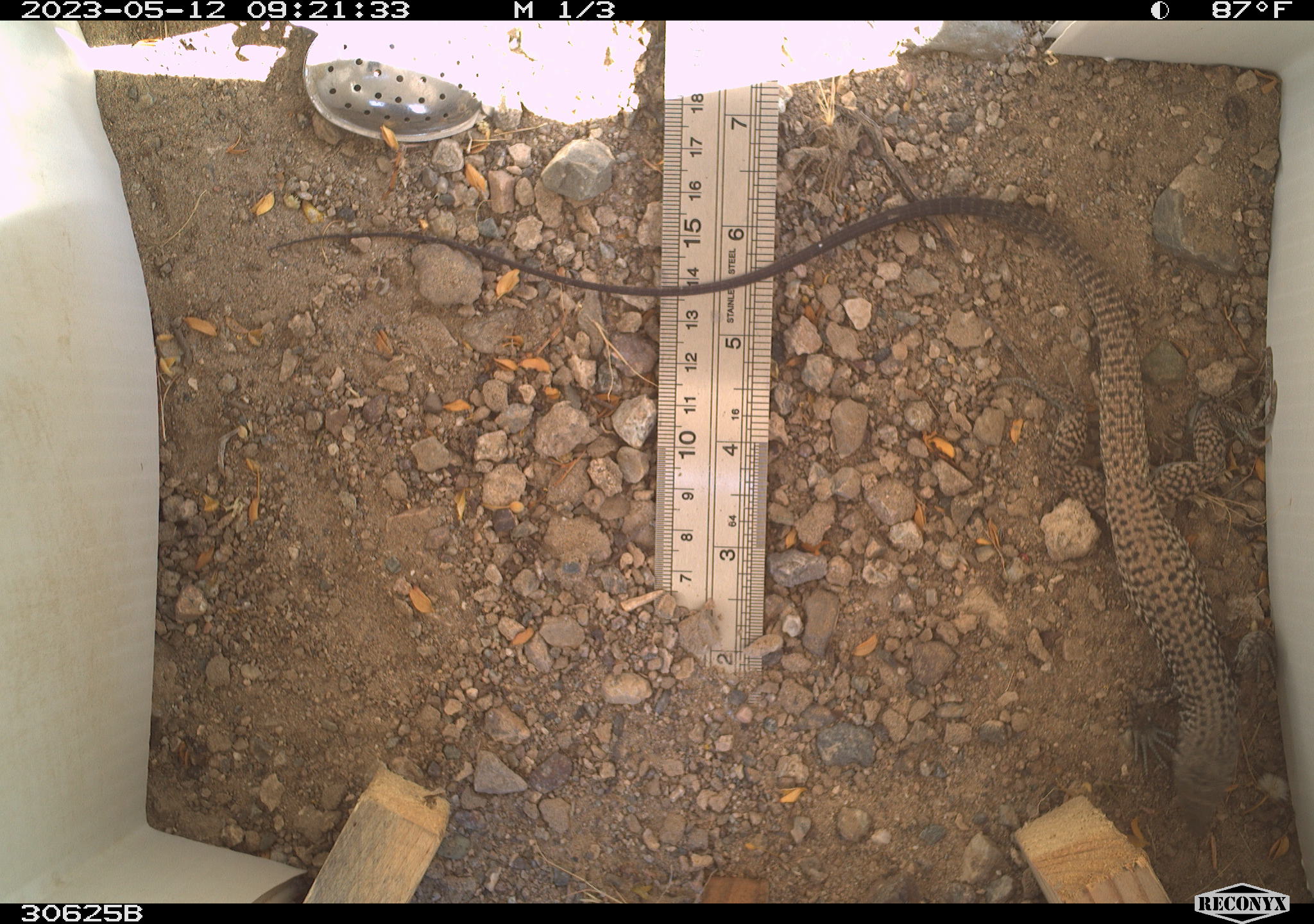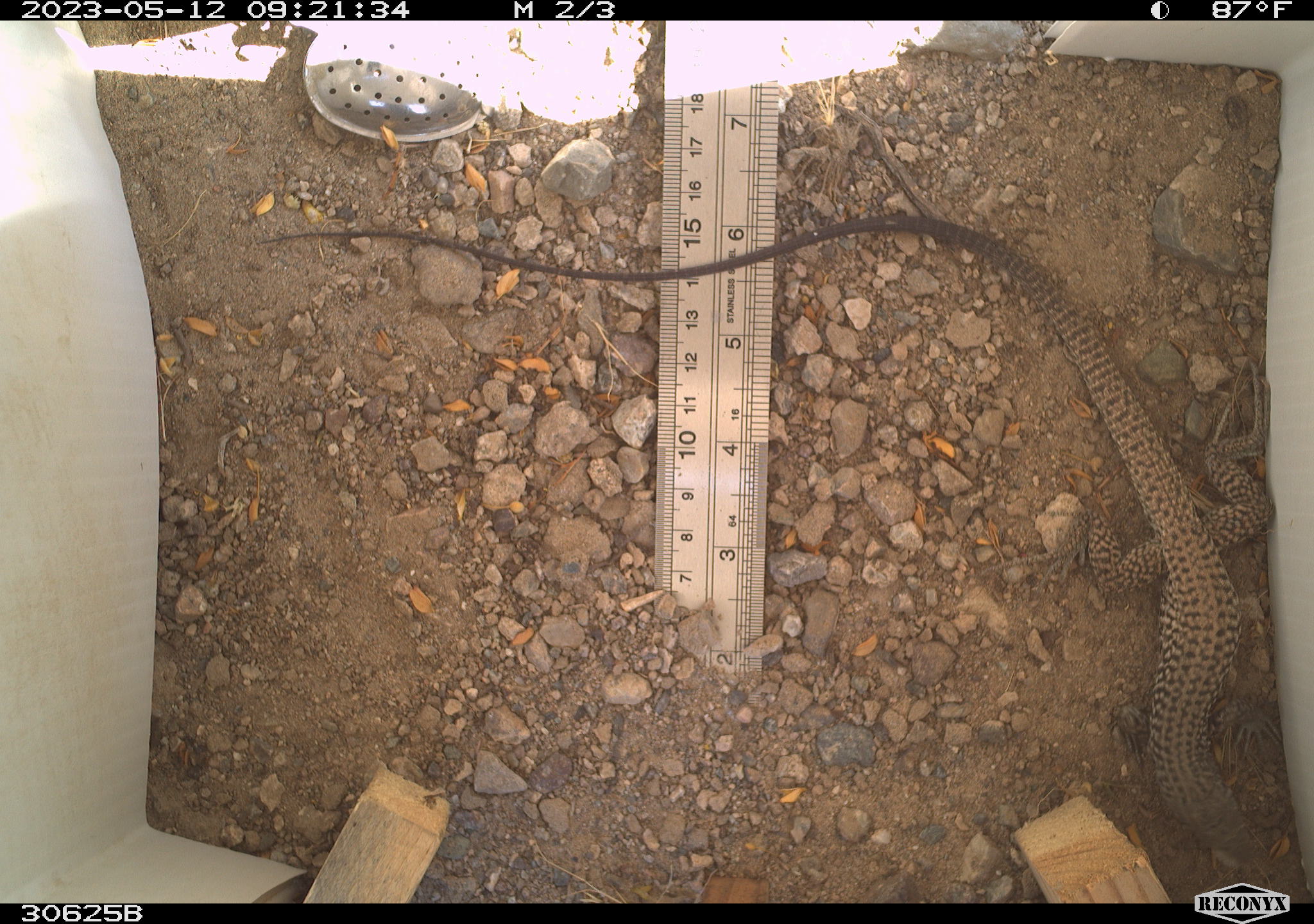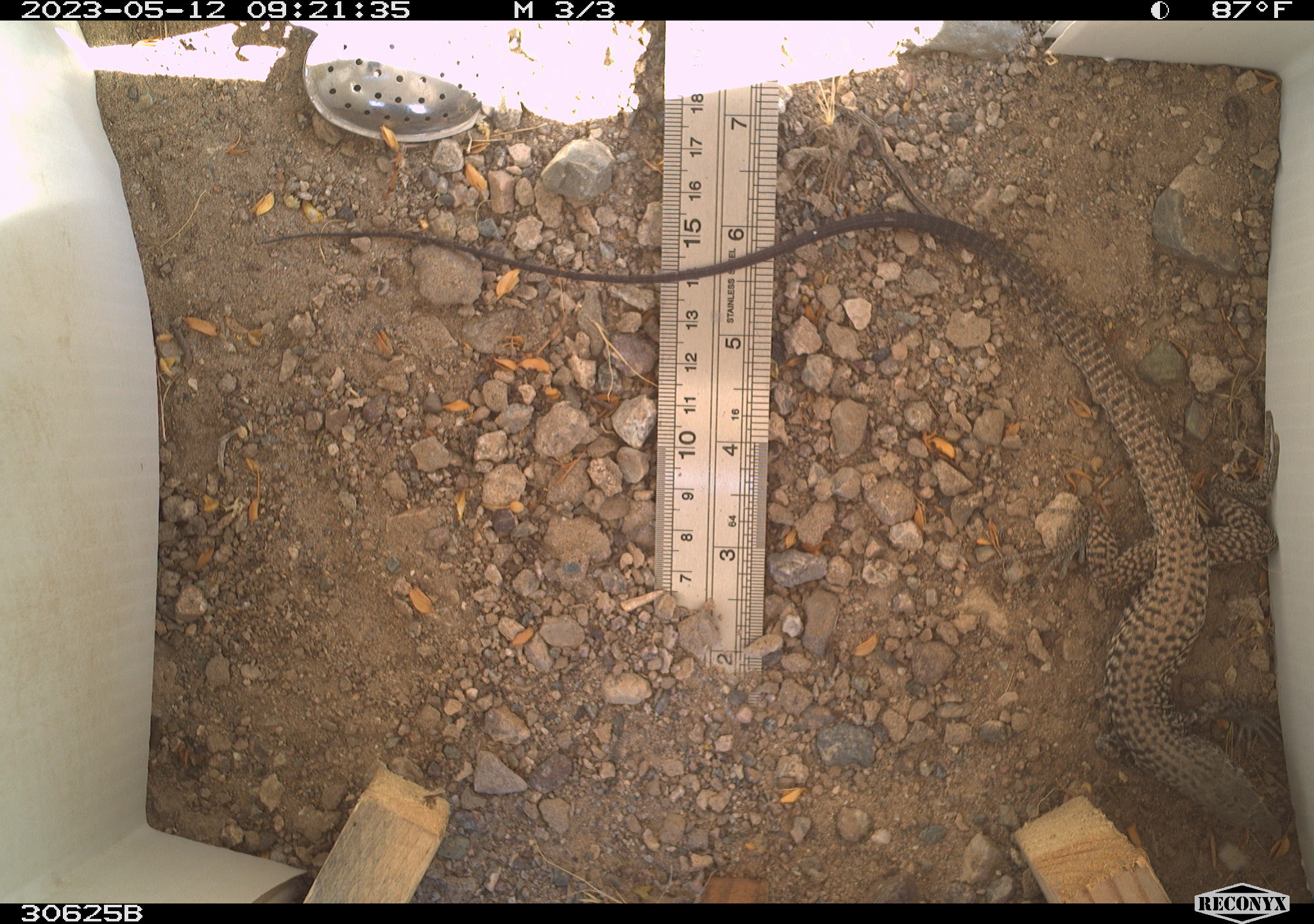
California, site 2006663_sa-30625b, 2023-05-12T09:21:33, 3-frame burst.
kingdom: Animalia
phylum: Chordata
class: Reptilia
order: Squamata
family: Teiidae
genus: Aspidoscelis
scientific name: Aspidoscelis tigris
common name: western whiptail